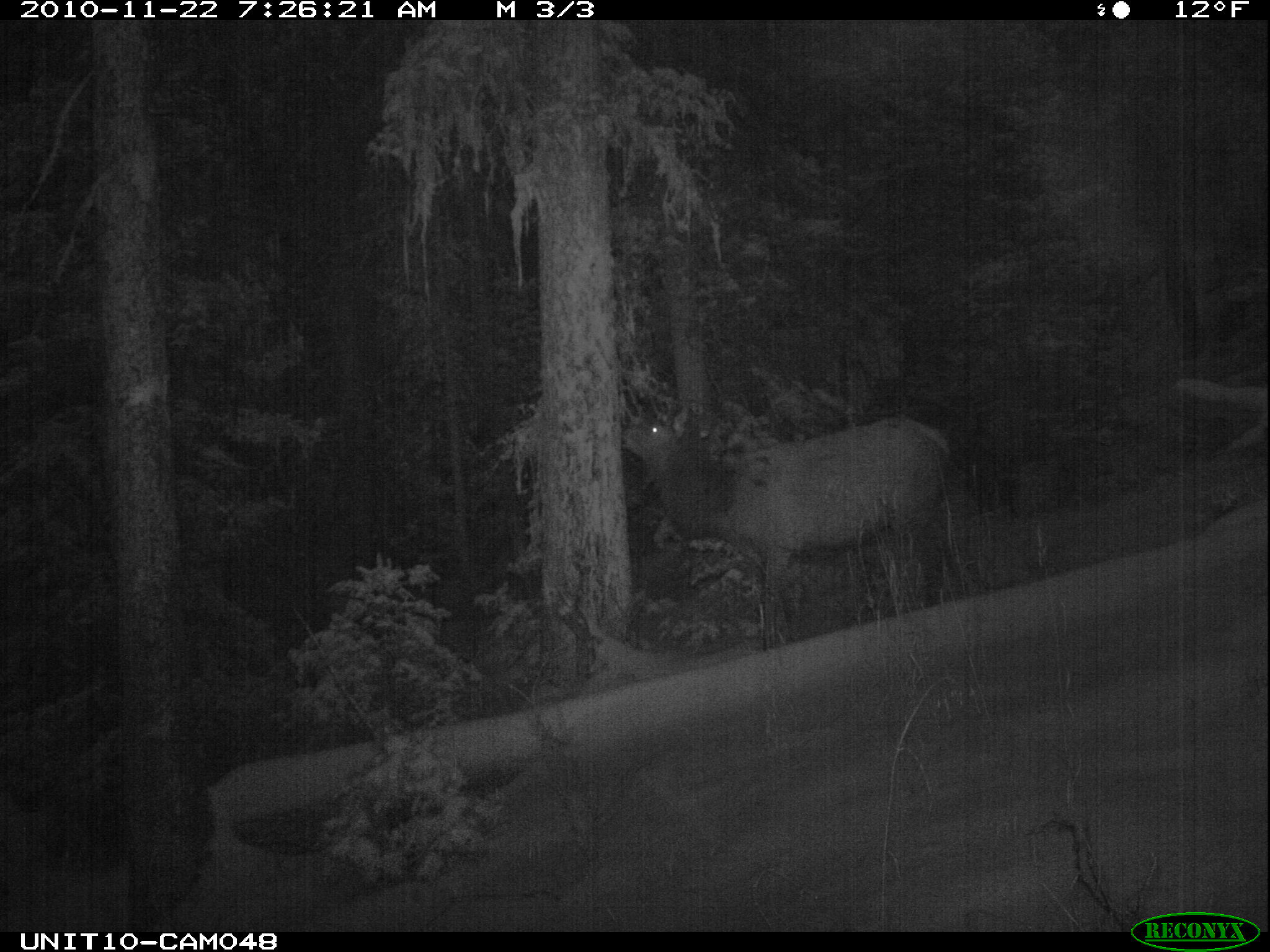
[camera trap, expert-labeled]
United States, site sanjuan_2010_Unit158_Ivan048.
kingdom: Animalia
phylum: Chordata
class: Mammalia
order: Artiodactyla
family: Cervidae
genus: Cervus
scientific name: Cervus elaphus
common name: red deer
Cervus elaphus (red deer).